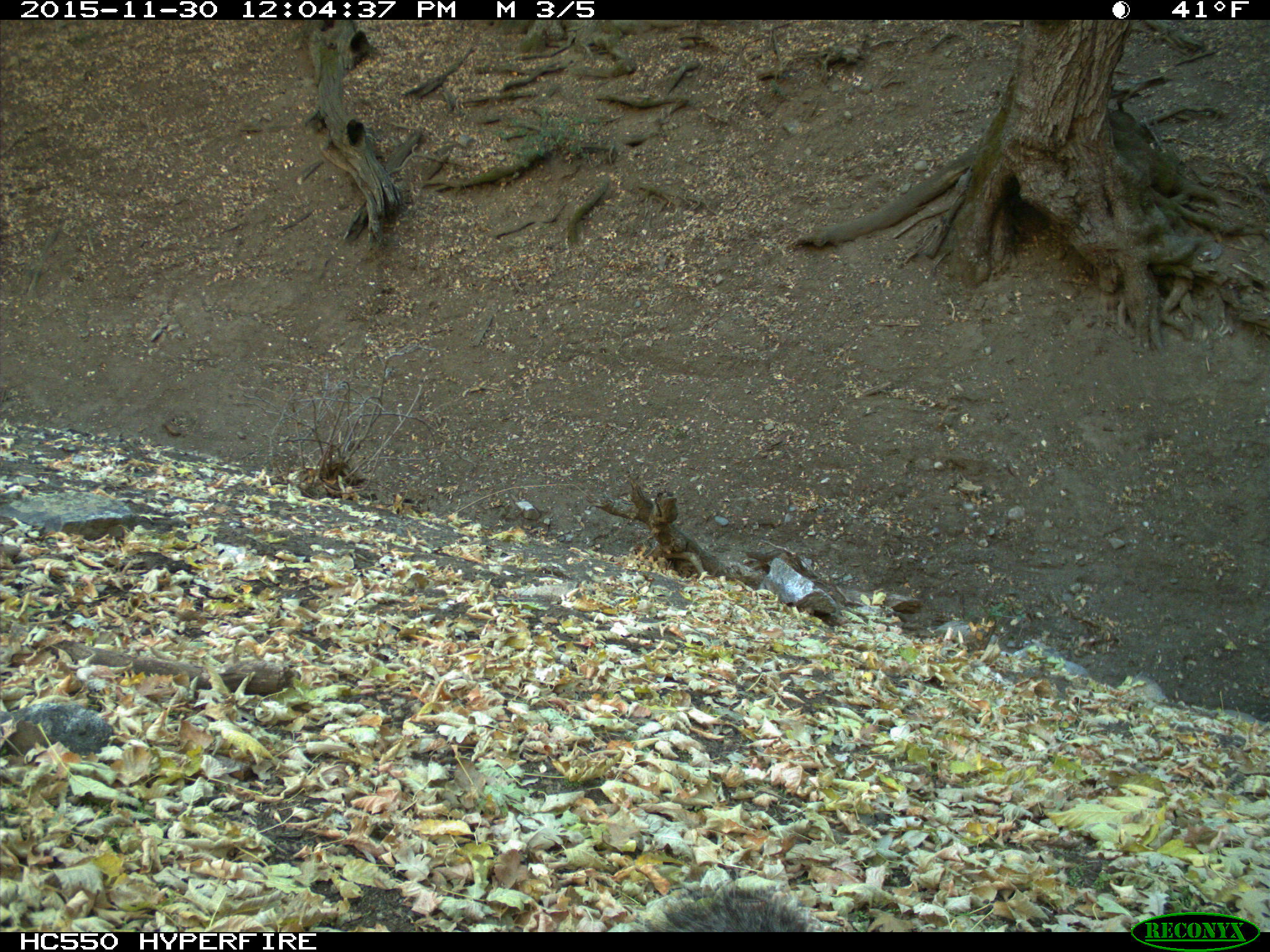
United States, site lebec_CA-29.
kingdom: Animalia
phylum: Chordata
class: Mammalia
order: Rodentia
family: Sciuridae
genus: Sciurus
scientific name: Sciurus carolinensis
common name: eastern gray squirrel